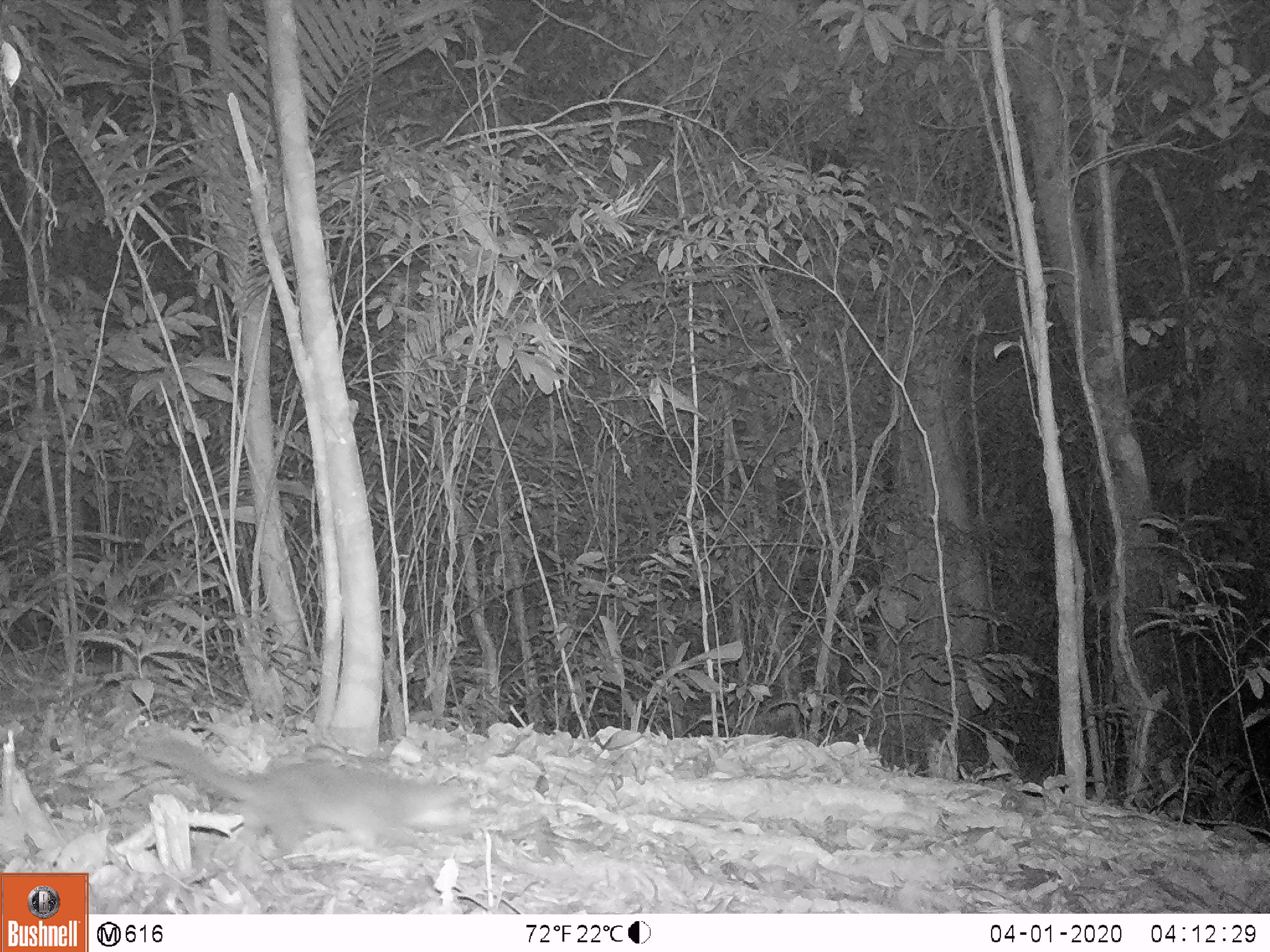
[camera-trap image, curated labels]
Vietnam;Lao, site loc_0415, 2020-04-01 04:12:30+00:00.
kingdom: Animalia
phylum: Chordata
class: Mammalia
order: Carnivora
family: Mustelidae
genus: Melogale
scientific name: Melogale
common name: ferret badger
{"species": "ferret badger (Melogale)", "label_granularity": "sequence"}